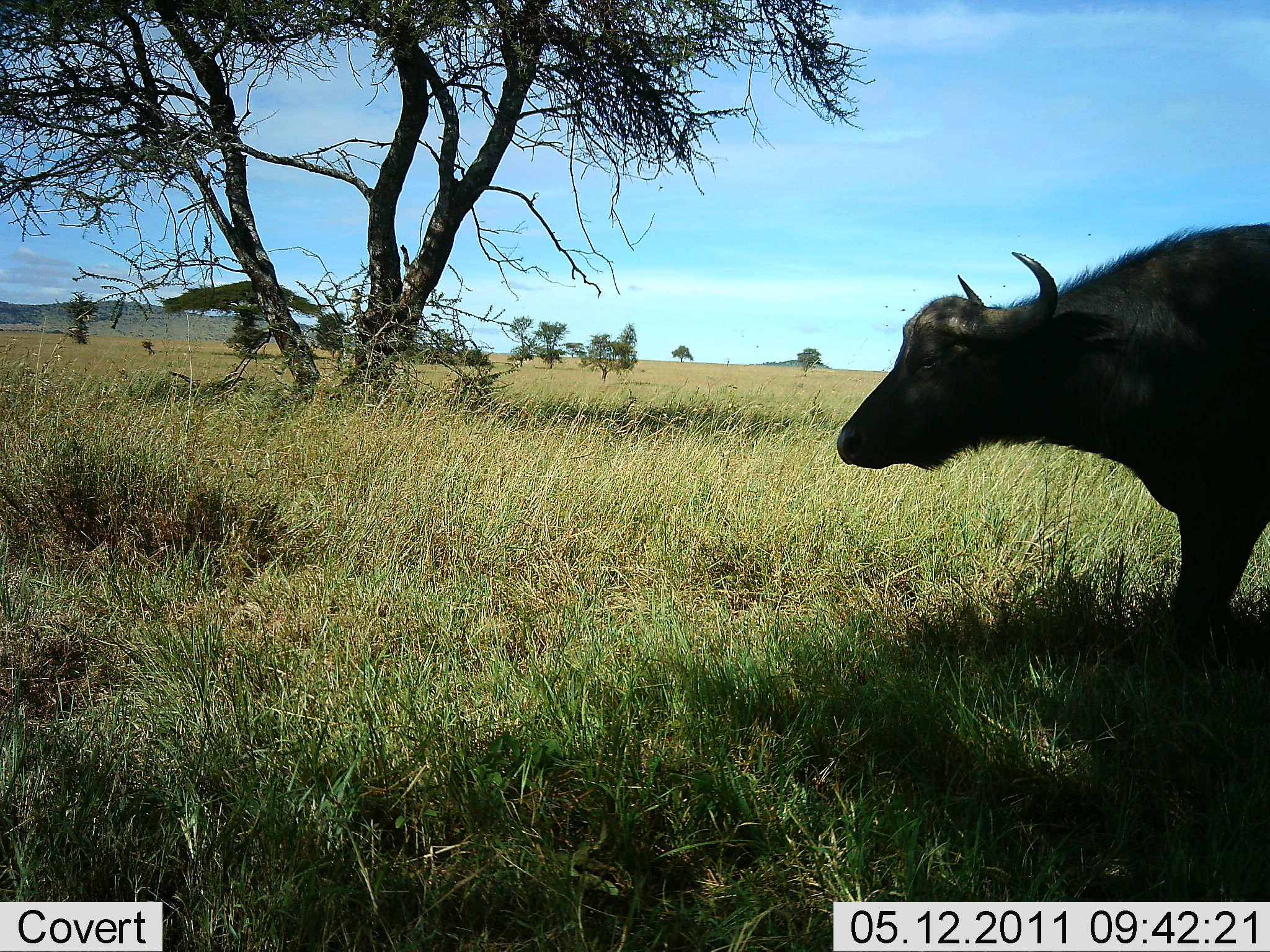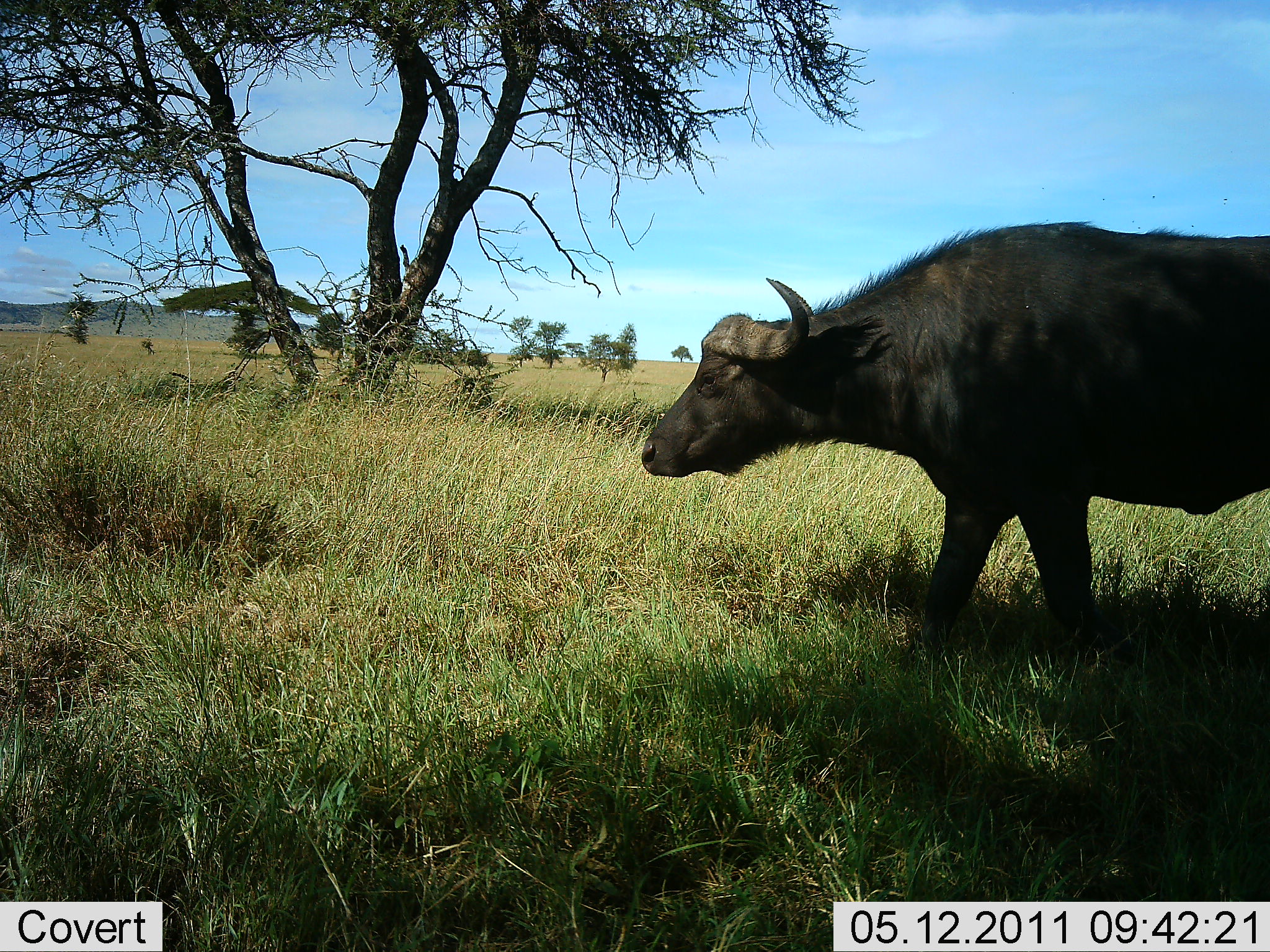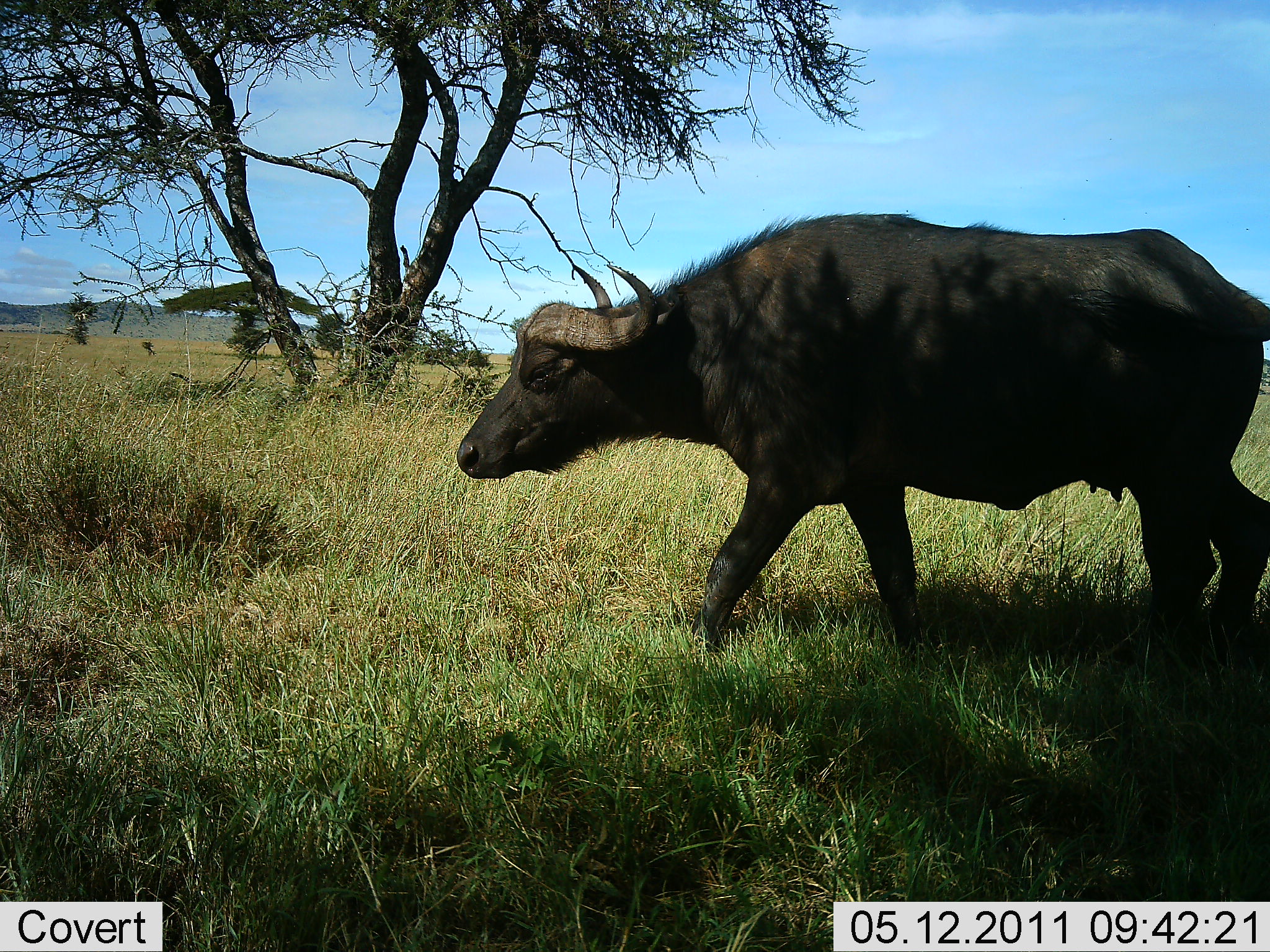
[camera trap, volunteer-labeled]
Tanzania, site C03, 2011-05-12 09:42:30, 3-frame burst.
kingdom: Animalia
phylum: Chordata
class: Mammalia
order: Artiodactyla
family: Bovidae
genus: Syncerus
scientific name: Syncerus caffer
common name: cape buffalo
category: buffalo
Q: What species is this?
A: Buffalo (cape buffalo) (Syncerus caffer).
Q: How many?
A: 1.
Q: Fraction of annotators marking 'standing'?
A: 0%.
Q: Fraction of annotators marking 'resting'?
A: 0%.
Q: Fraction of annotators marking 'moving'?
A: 100%.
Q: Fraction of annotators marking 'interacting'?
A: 0%.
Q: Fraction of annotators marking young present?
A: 0%.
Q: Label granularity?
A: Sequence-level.